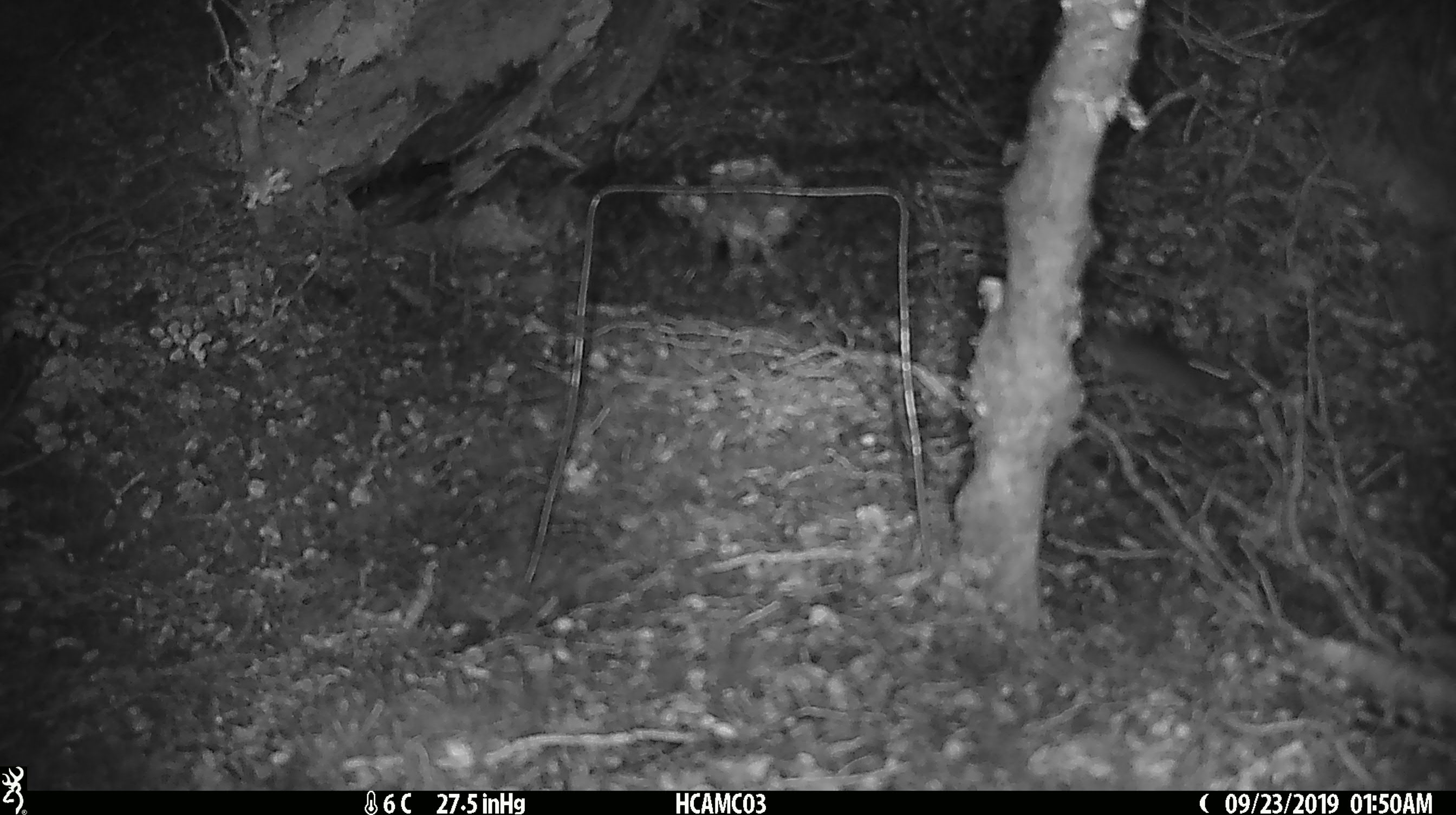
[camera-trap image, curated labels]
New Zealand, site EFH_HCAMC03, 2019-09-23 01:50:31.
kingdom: Animalia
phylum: Chordata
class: Mammalia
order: Rodentia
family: Muridae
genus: Mus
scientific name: Mus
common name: mouse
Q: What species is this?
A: Mouse (Mus).